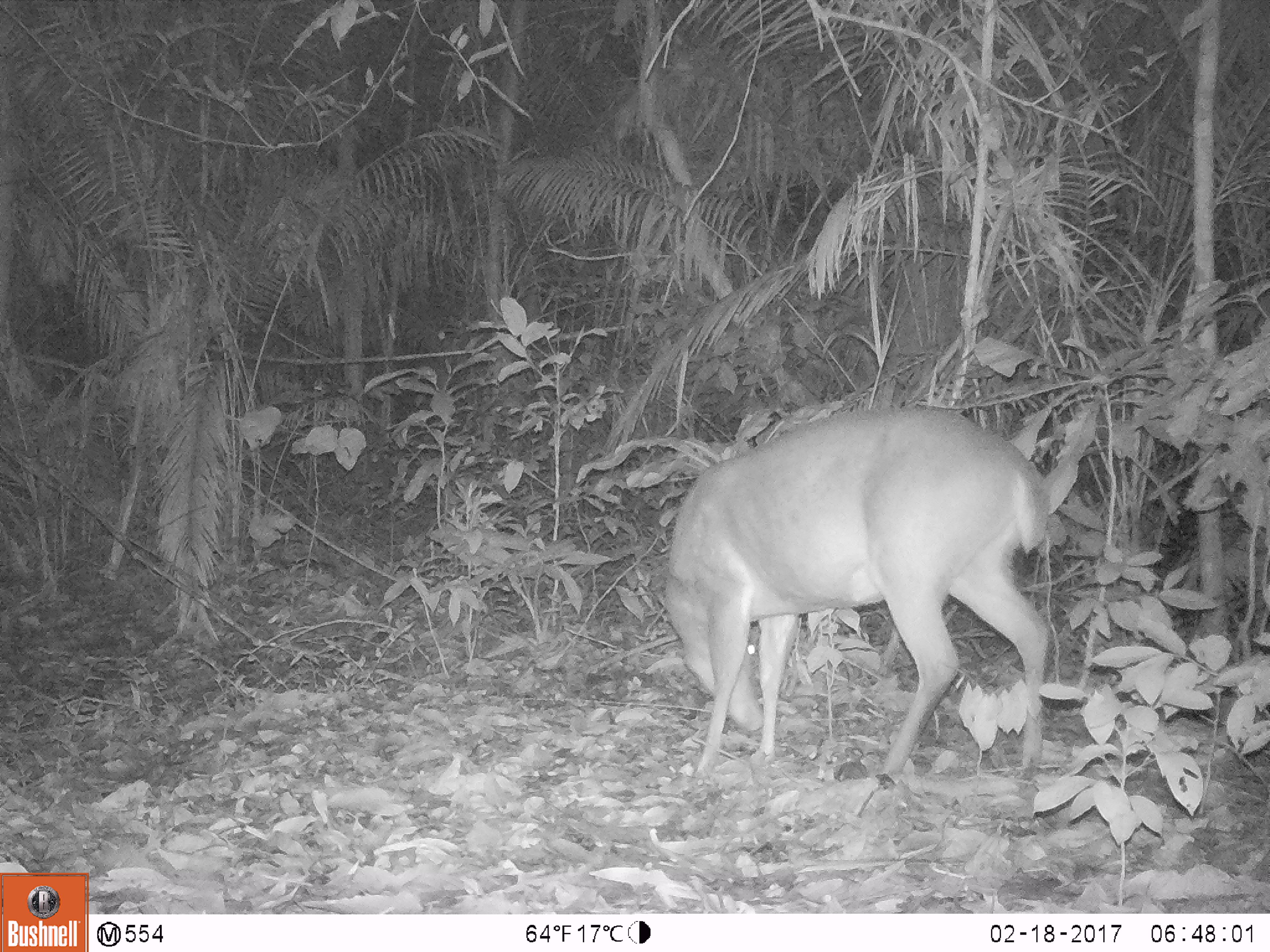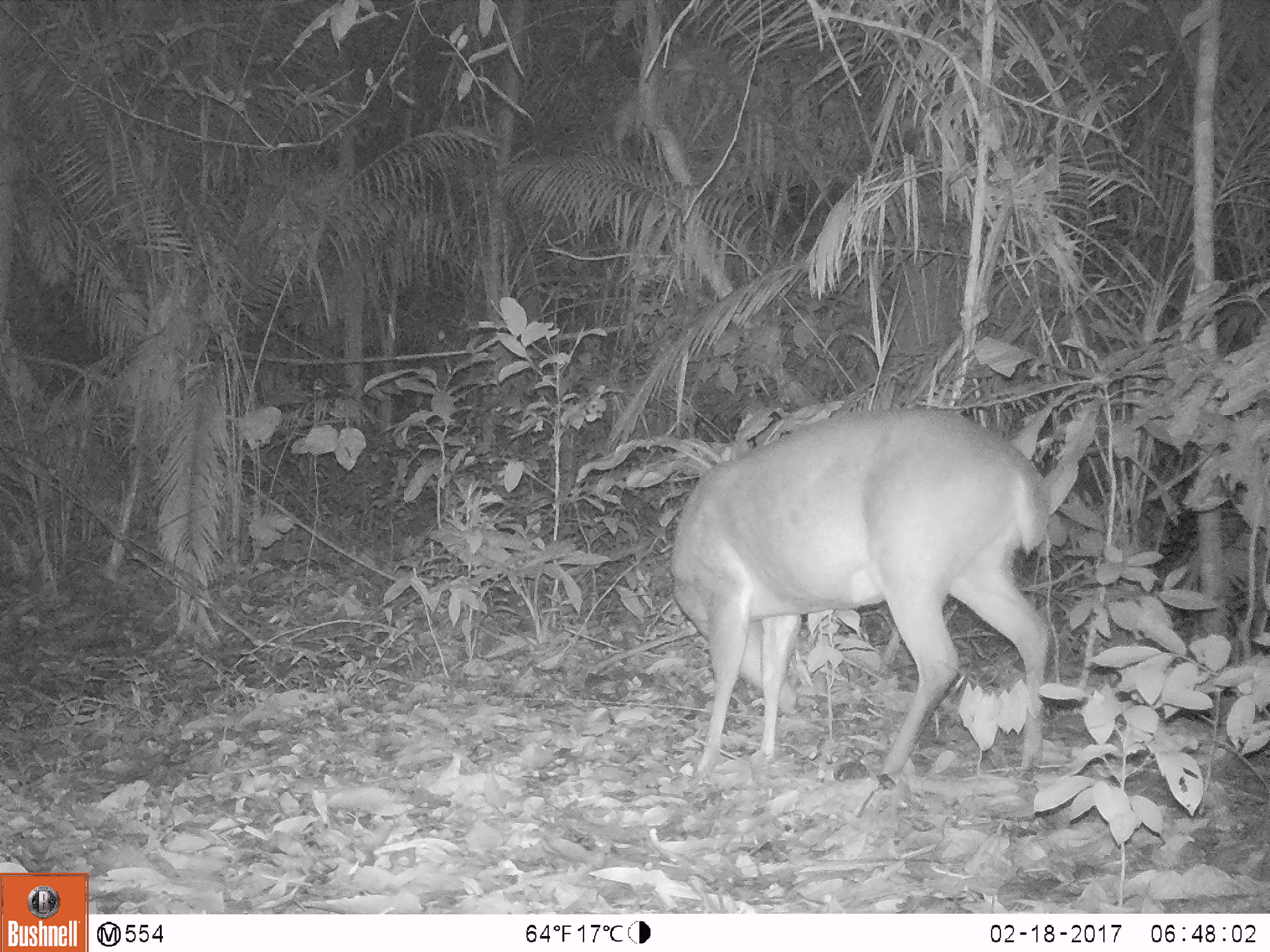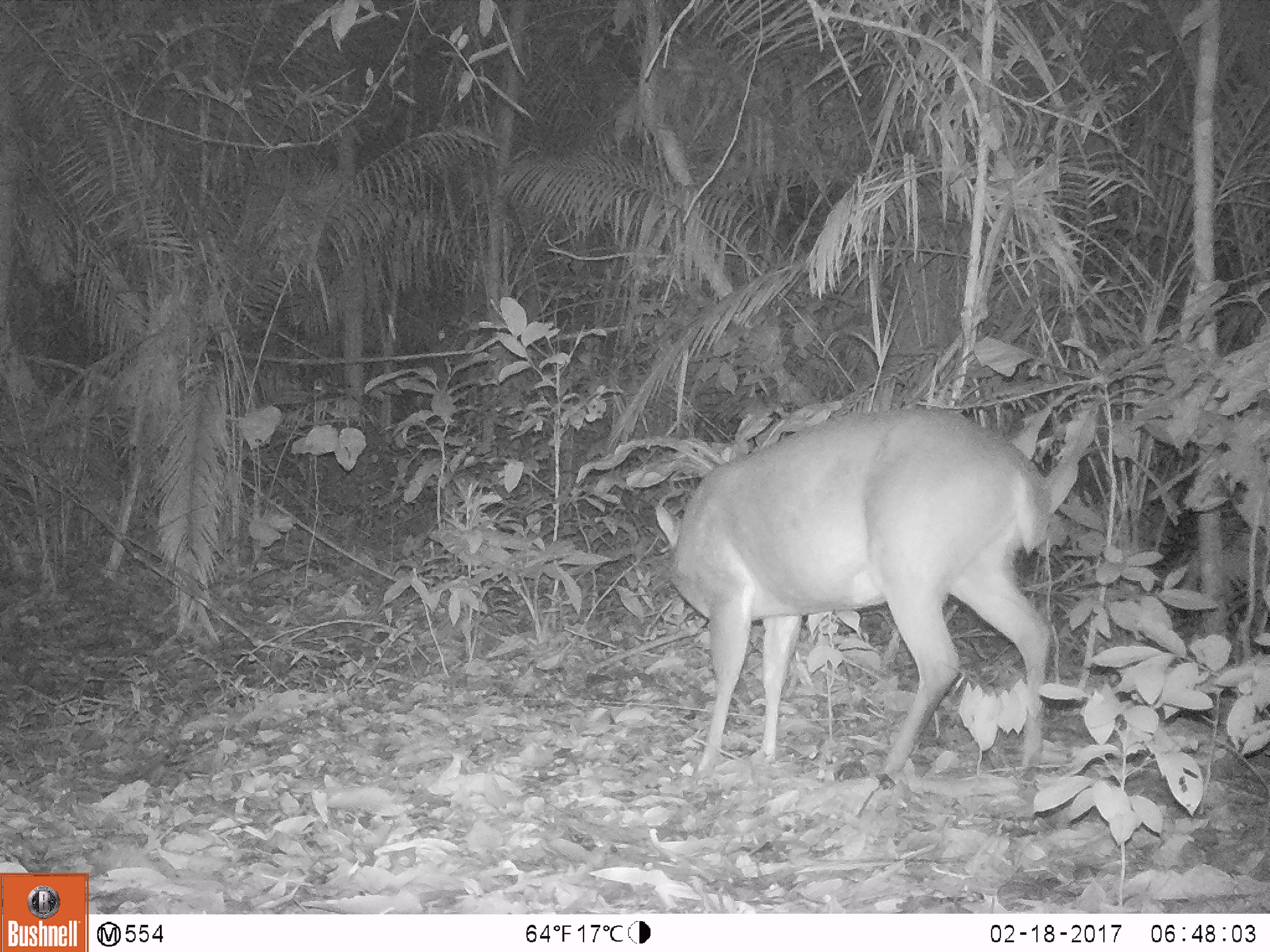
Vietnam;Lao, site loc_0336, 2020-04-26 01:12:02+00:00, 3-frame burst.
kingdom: Animalia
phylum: Chordata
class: Mammalia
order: Artiodactyla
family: Cervidae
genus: Muntiacus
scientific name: Muntiacus vuquangensis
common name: large-antlered muntjac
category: large antlered muntjac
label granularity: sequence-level